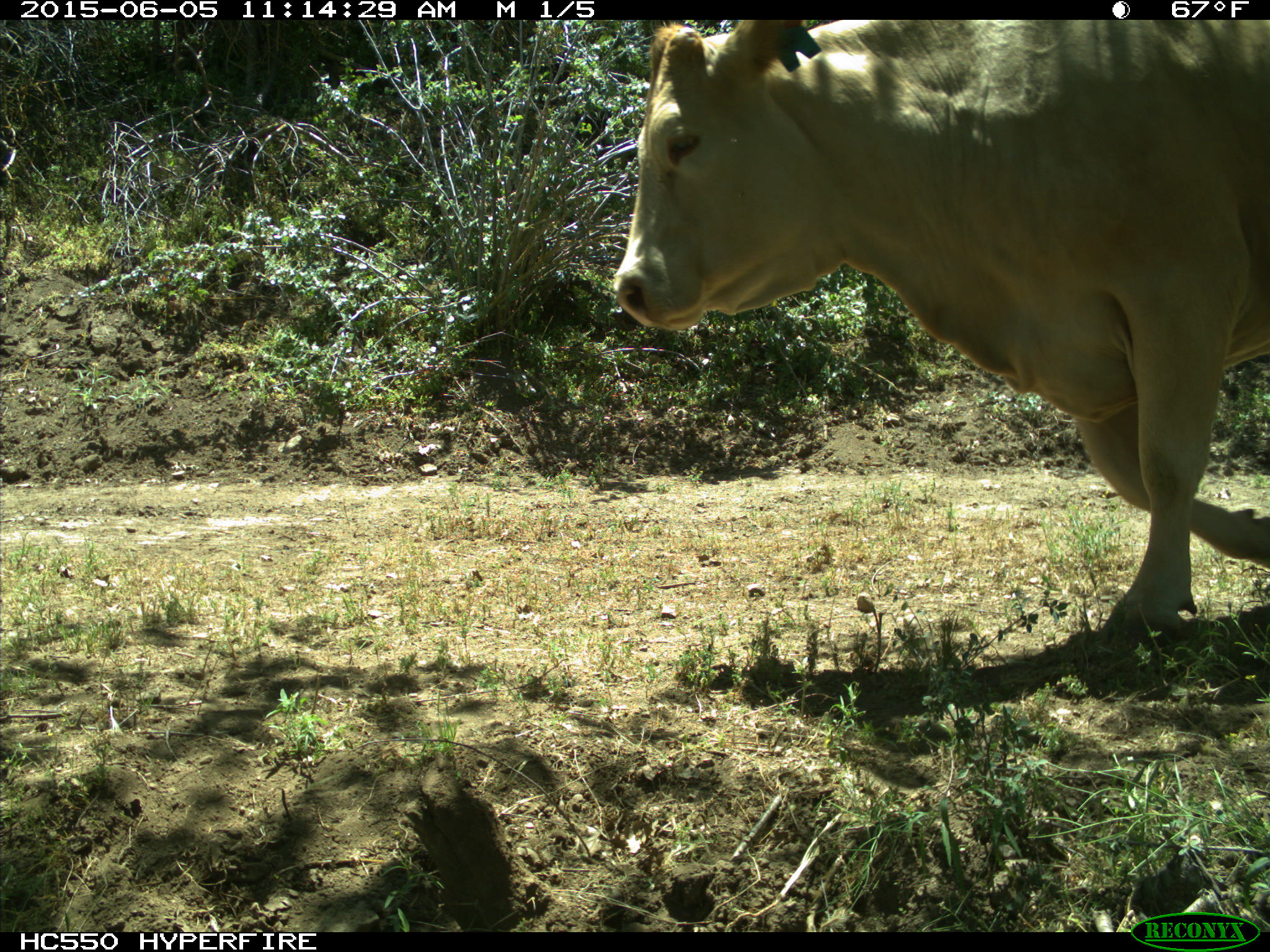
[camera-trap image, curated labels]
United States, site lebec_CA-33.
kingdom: Animalia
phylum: Chordata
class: Mammalia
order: Artiodactyla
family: Bovidae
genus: Bos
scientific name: Bos taurus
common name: domestic cow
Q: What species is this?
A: Bos taurus (domestic cow).